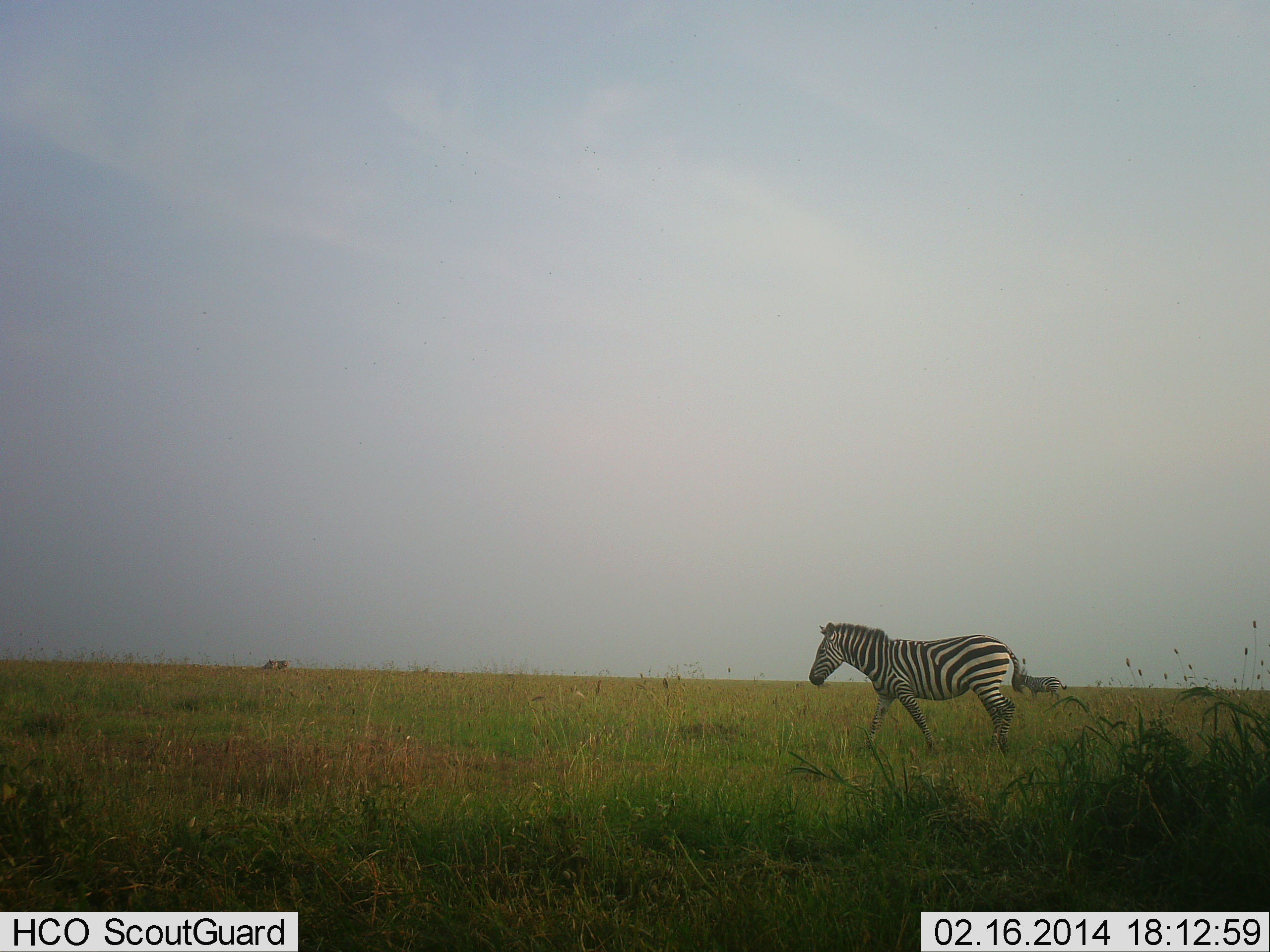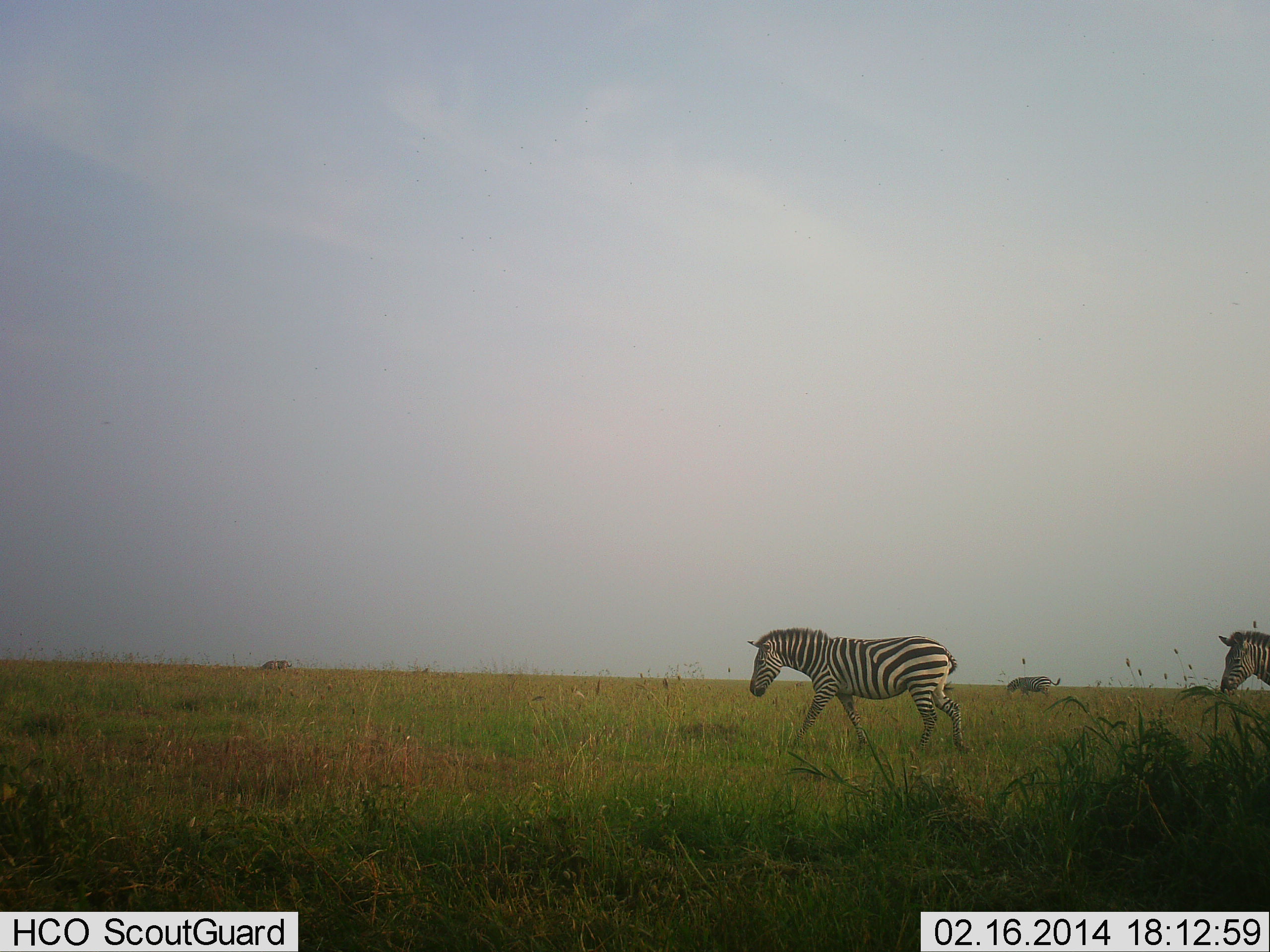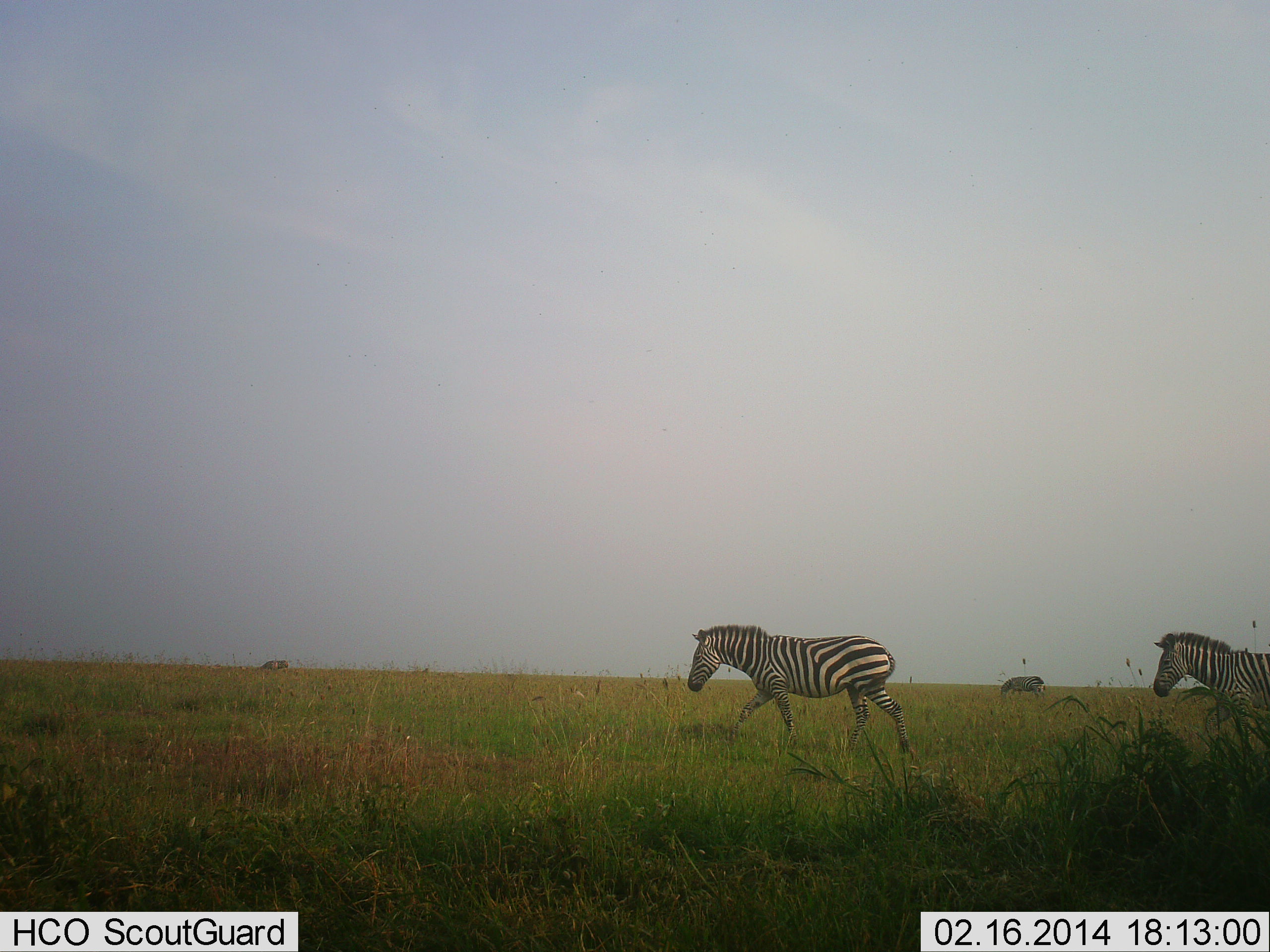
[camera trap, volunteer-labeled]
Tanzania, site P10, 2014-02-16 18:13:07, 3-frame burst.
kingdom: Animalia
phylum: Chordata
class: Mammalia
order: Perissodactyla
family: Equidae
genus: Equus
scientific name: Equus quagga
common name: plains zebra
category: zebra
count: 3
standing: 10%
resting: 0%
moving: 100%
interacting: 0%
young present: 0%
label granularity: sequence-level